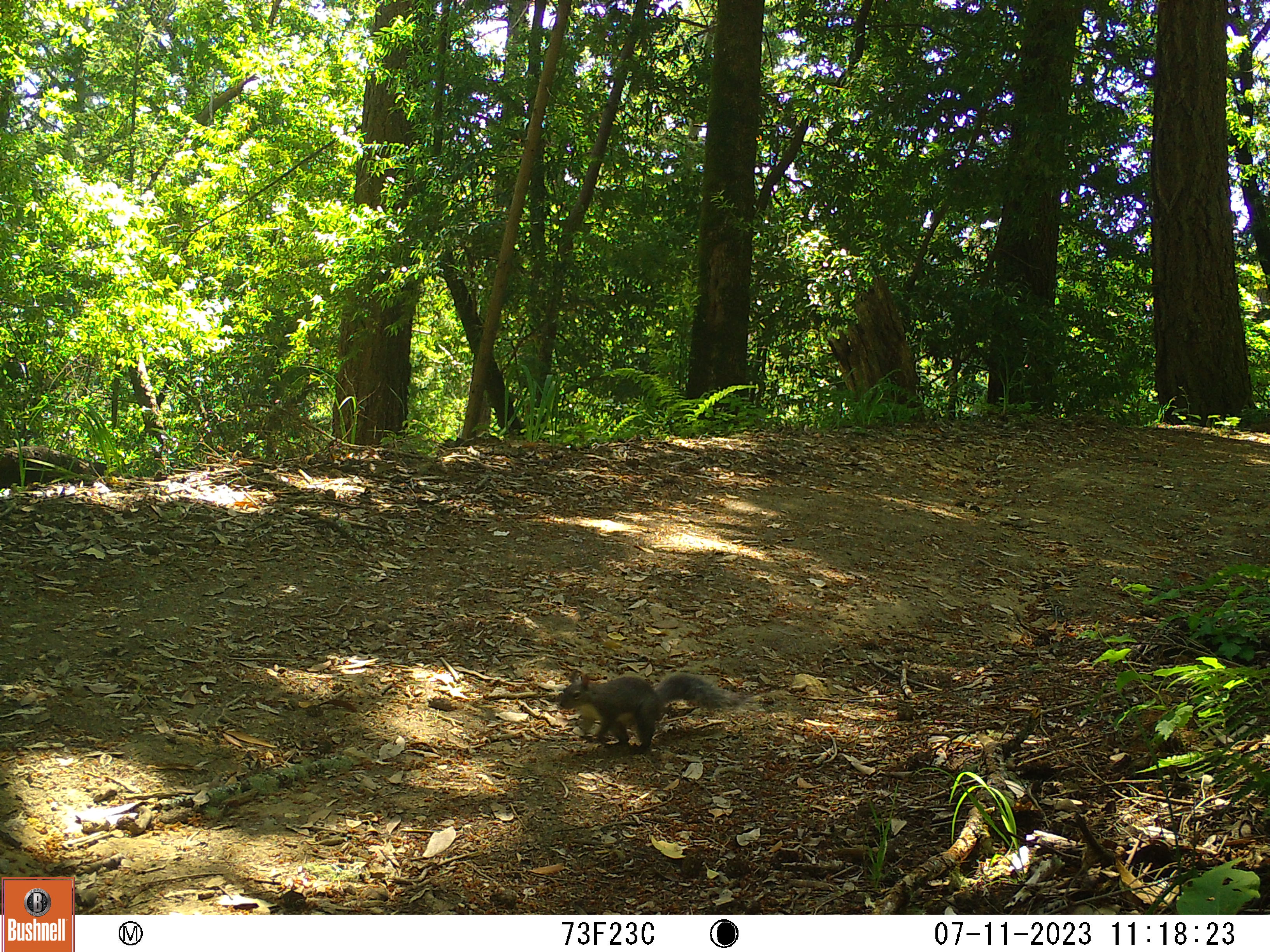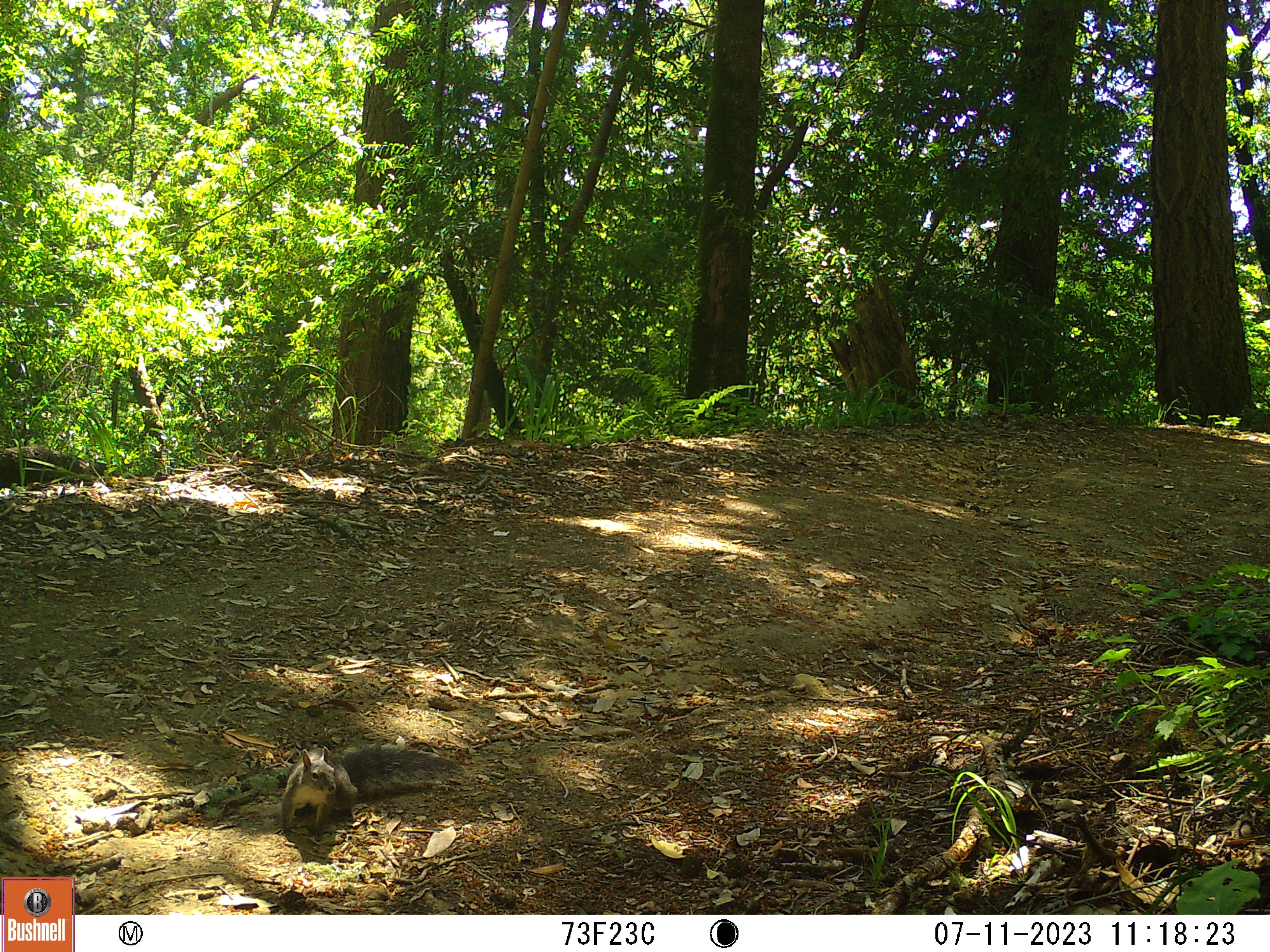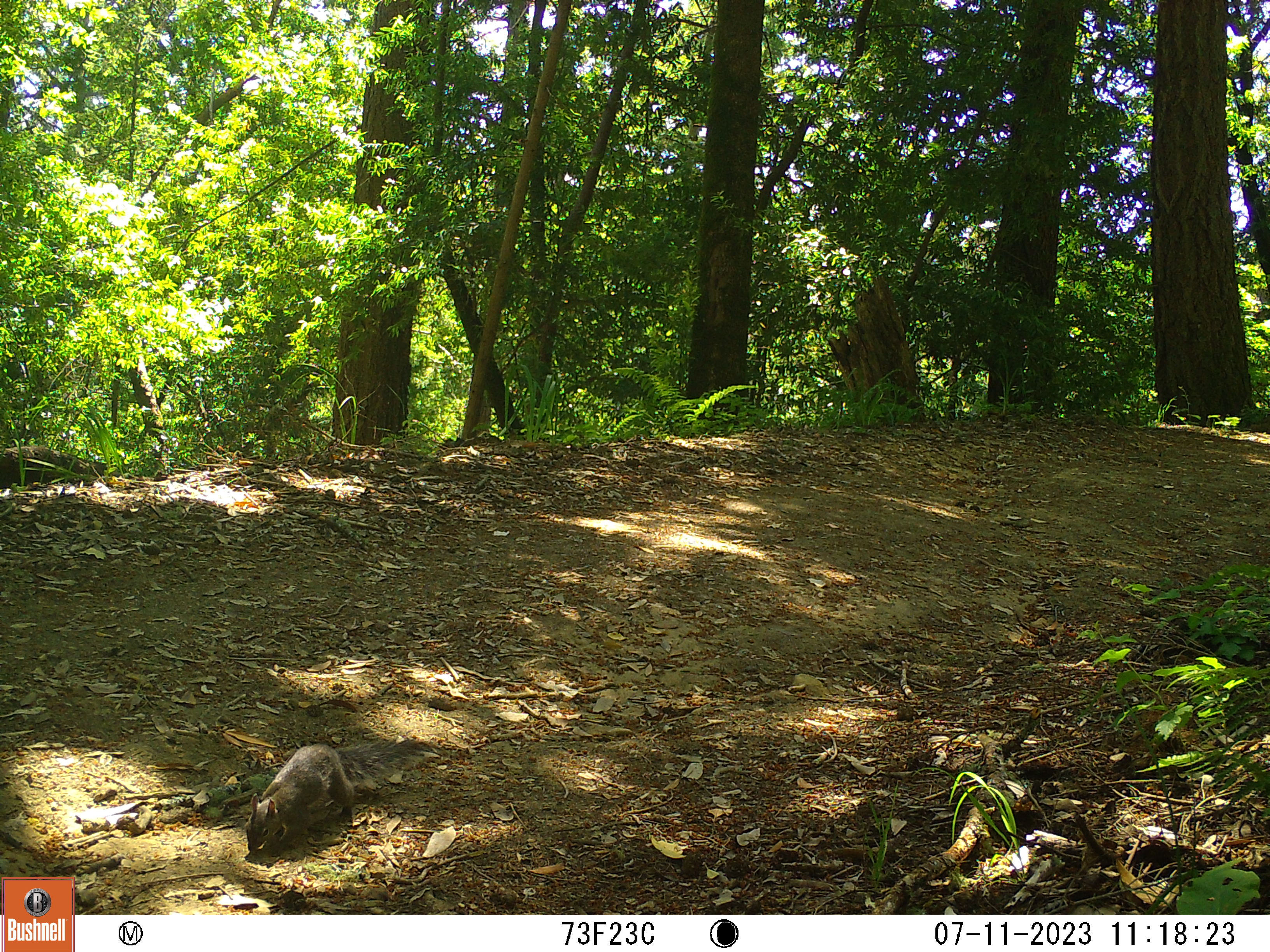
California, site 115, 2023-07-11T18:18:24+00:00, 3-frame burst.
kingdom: Animalia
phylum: Chordata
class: Mammalia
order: Rodentia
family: Sciuridae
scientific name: Sciuridae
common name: squirrel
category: unknown squirrel